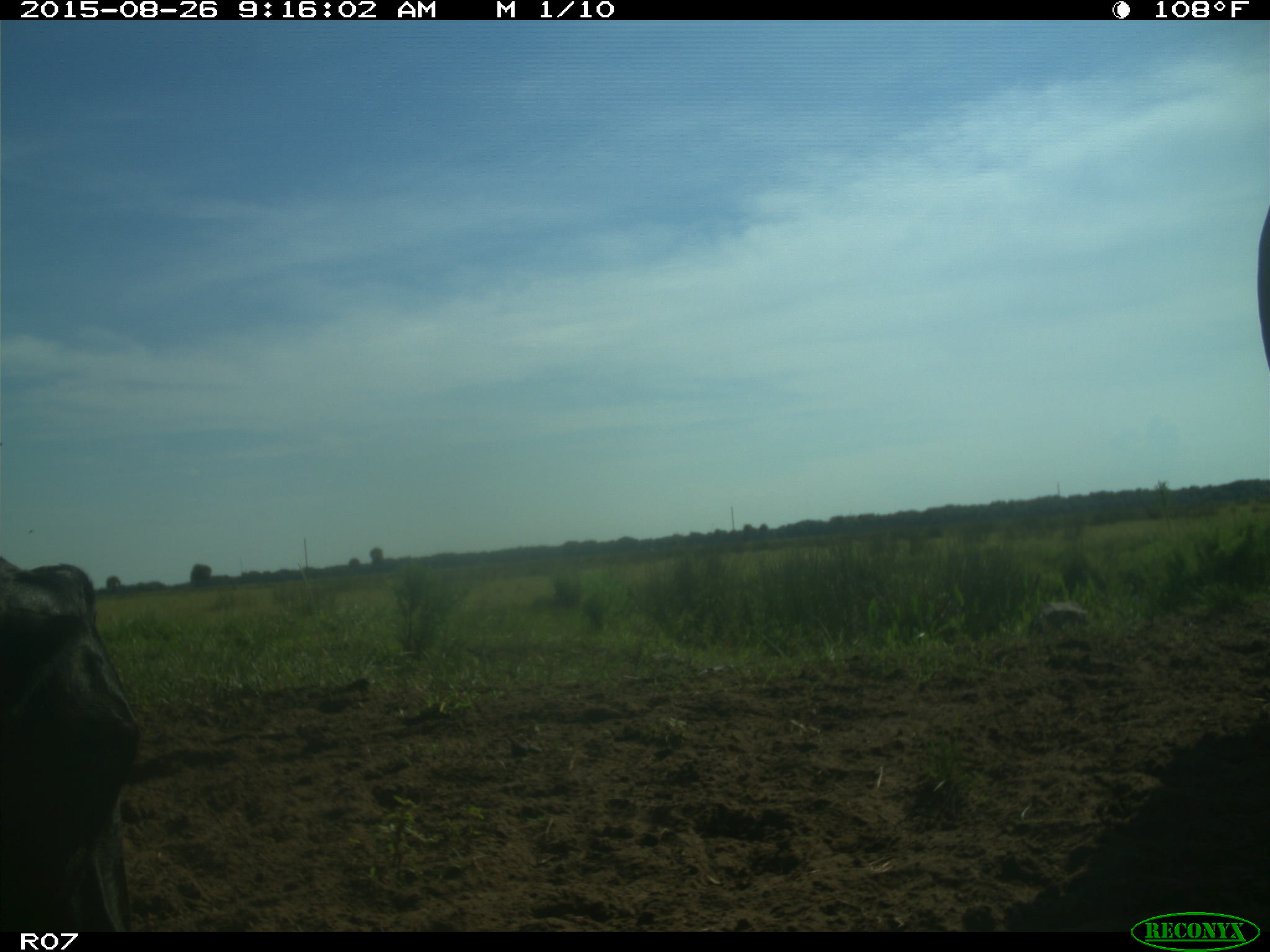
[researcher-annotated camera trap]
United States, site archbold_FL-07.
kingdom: Animalia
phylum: Chordata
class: Mammalia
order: Artiodactyla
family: Bovidae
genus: Bos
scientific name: Bos taurus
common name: domestic cow